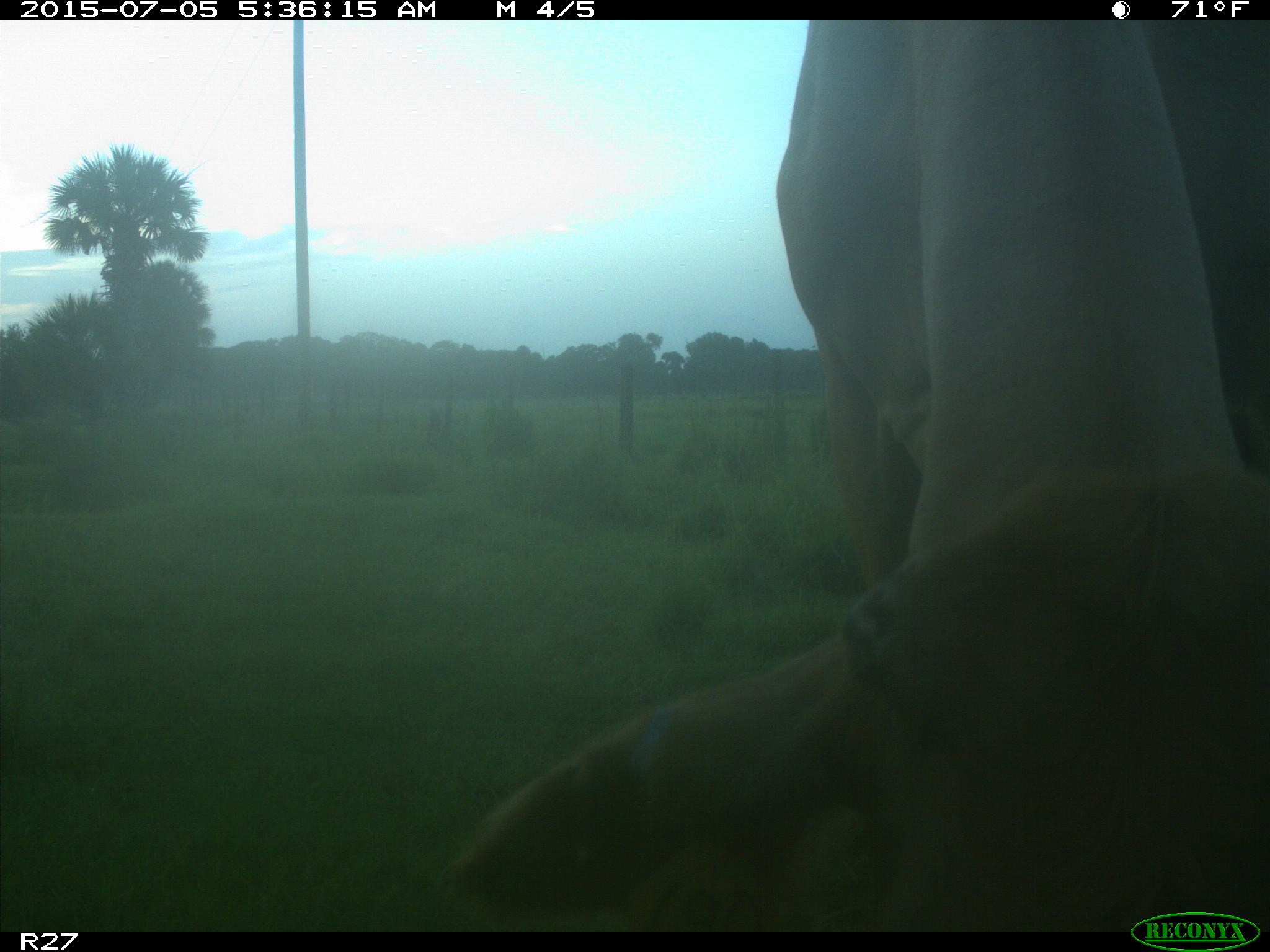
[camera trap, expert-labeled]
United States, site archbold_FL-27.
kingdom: Animalia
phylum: Chordata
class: Mammalia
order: Artiodactyla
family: Bovidae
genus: Bos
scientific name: Bos taurus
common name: domestic cow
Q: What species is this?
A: Bos taurus (domestic cow).